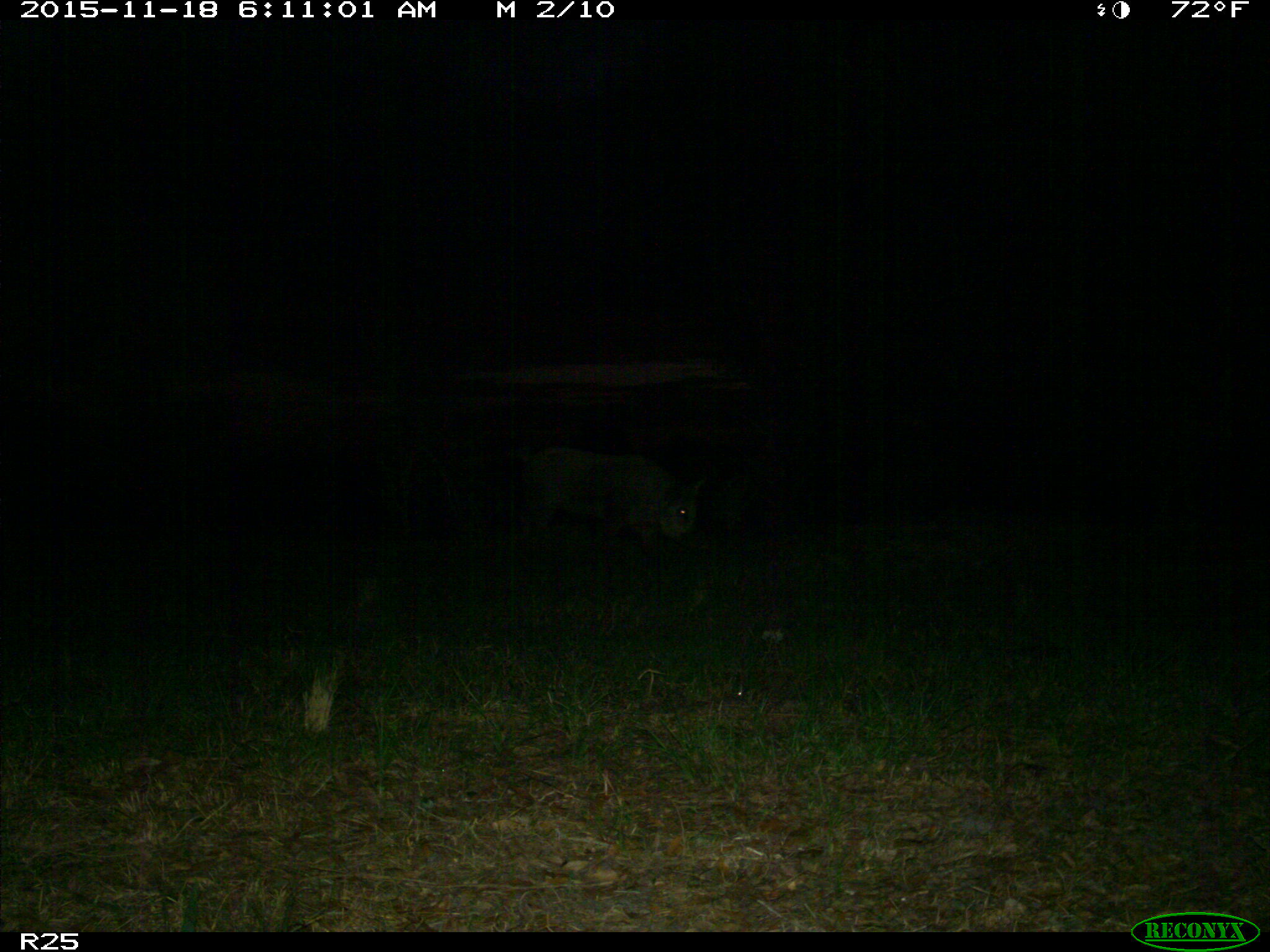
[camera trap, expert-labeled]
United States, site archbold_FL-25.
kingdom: Animalia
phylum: Chordata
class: Mammalia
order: Artiodactyla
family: Suidae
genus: Sus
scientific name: Sus scrofa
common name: wild boar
Sus scrofa (wild boar).